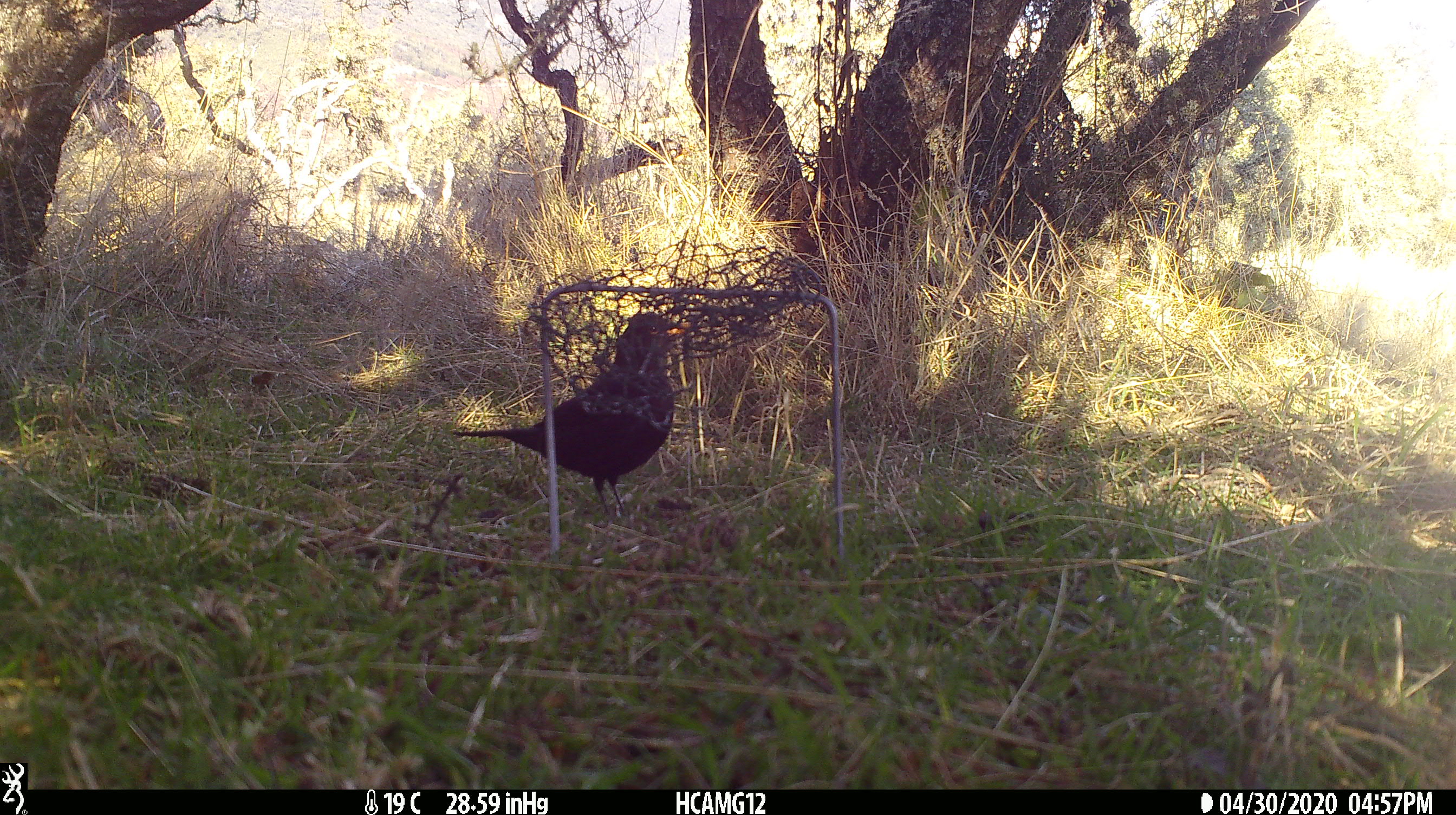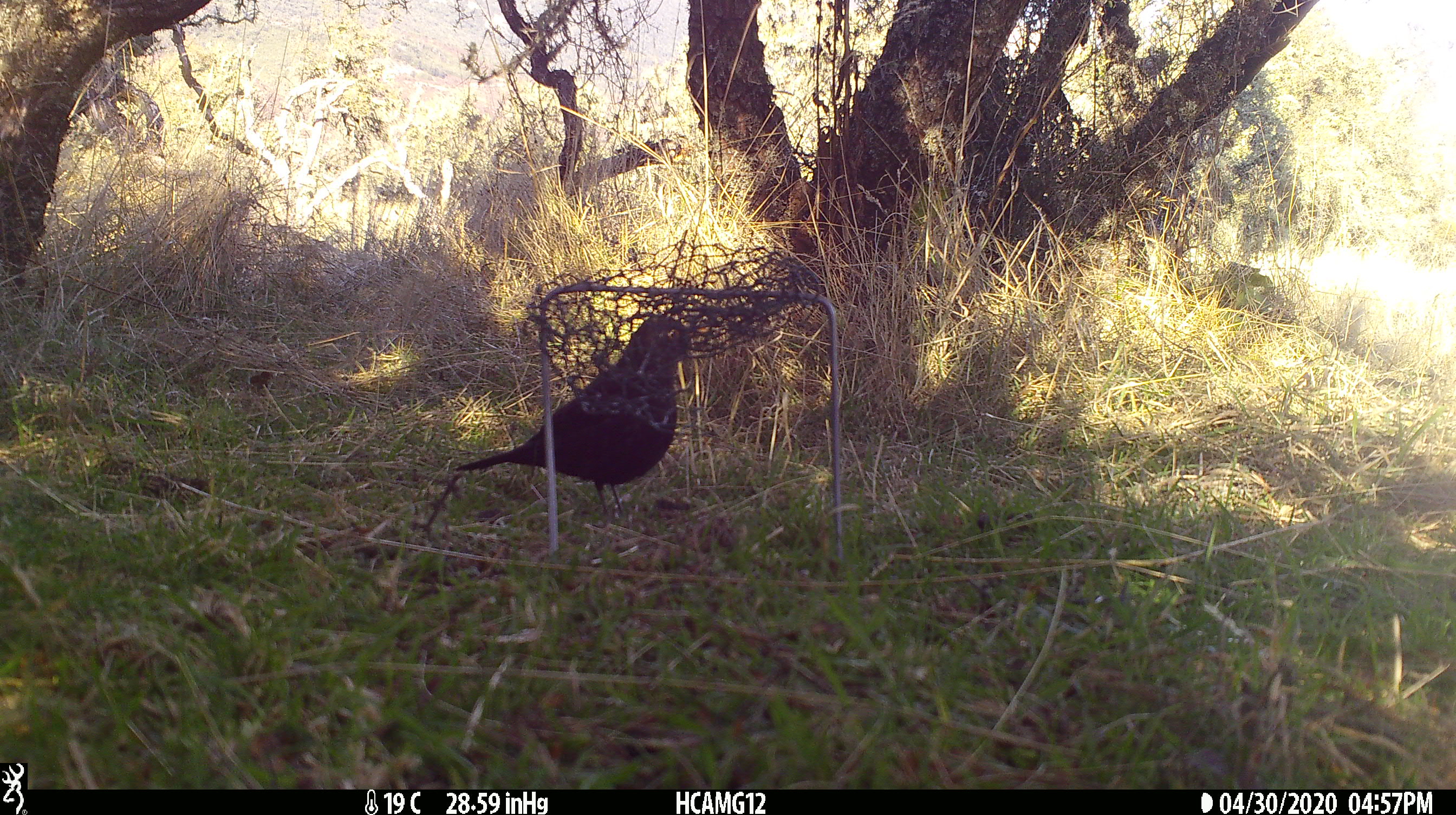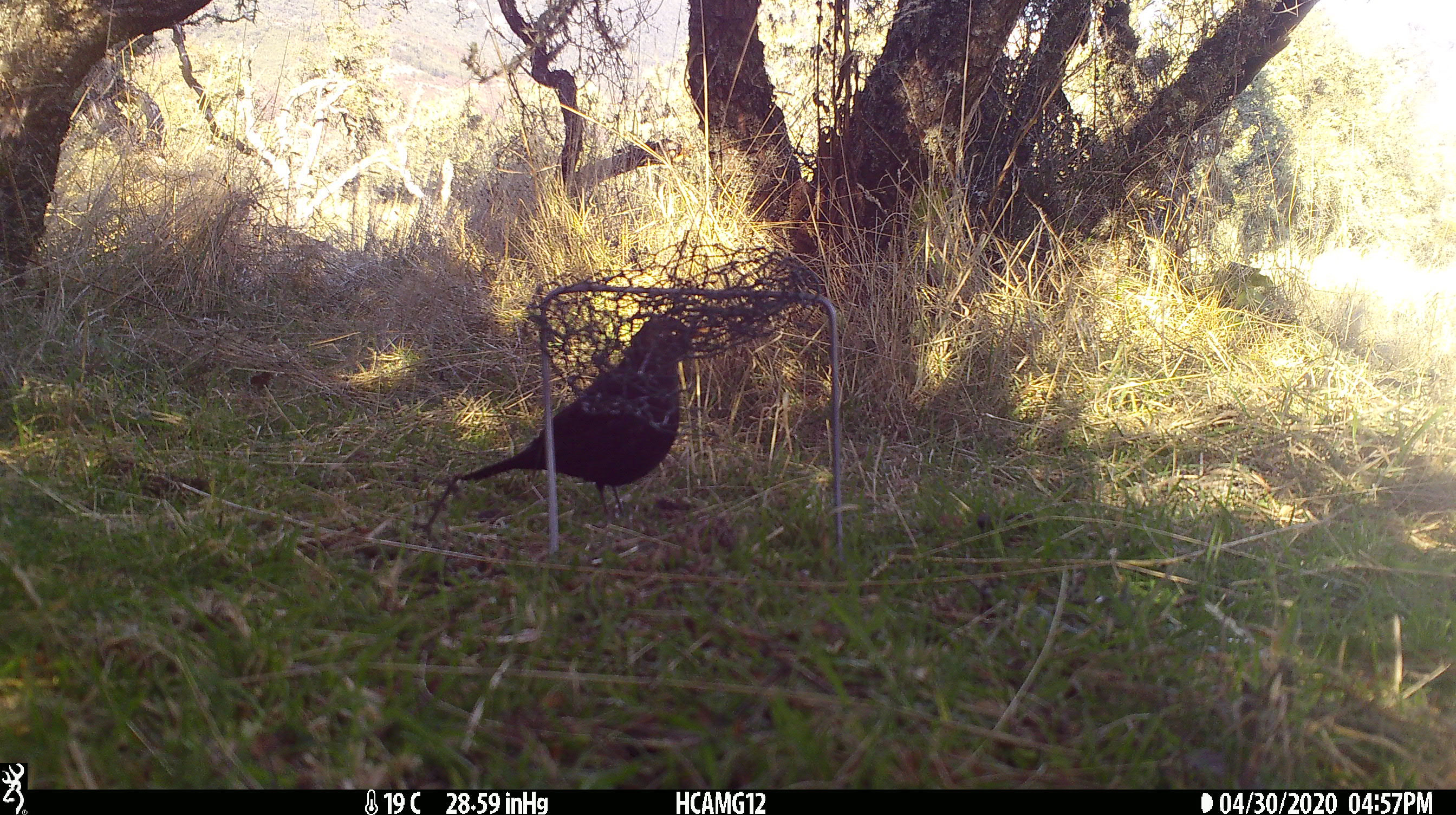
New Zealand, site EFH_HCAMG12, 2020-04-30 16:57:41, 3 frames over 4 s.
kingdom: Animalia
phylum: Chordata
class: Aves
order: Passeriformes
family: Turdidae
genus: Turdus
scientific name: Turdus merula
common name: eurasian blackbird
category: blackbird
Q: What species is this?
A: Blackbird (eurasian blackbird) (Turdus merula).